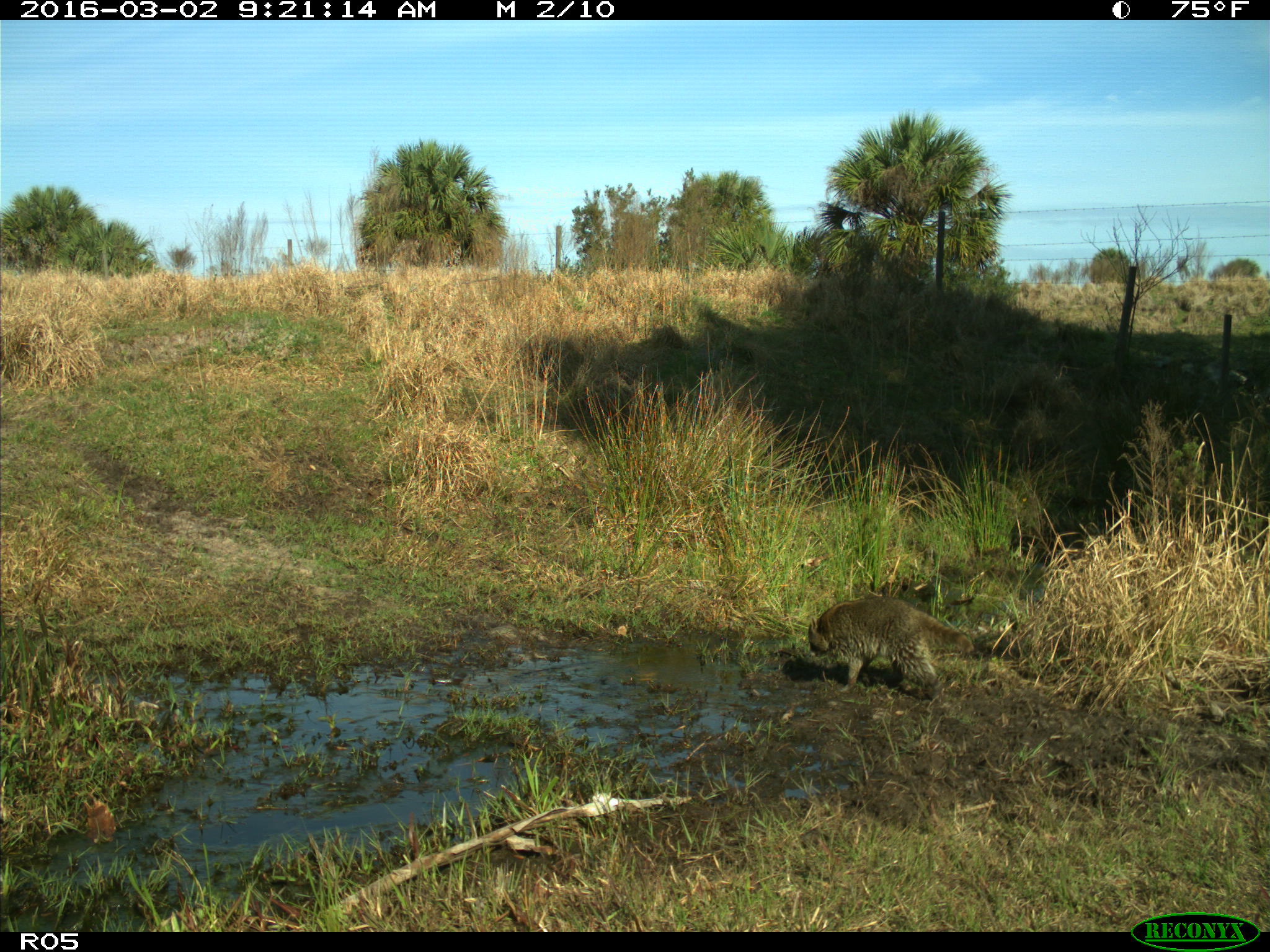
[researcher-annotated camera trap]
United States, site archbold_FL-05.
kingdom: Animalia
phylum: Chordata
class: Mammalia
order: Carnivora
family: Procyonidae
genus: Procyon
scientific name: Procyon lotor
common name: common raccoon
Procyon lotor (common raccoon).